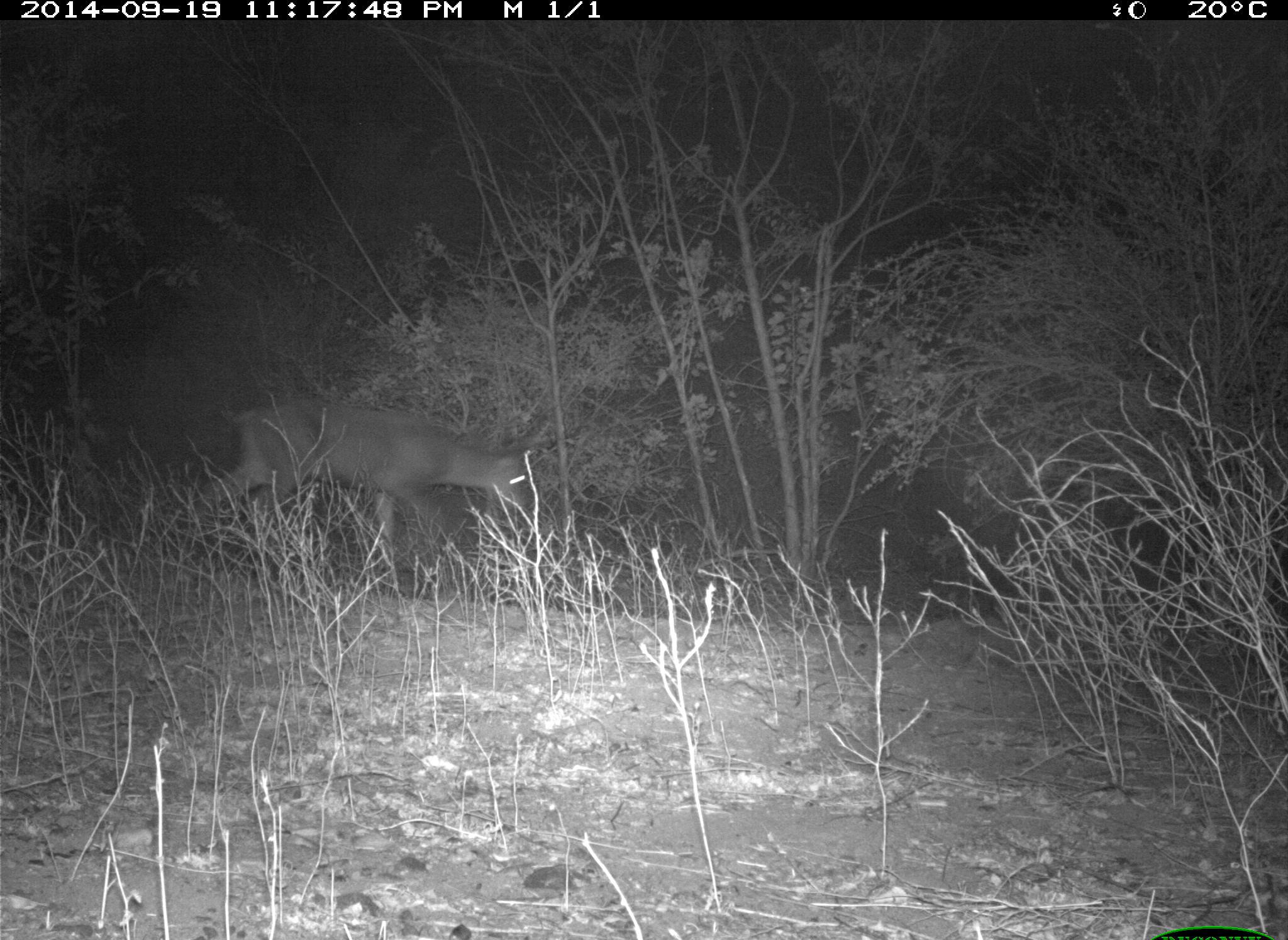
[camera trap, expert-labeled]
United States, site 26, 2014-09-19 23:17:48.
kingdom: Animalia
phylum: Chordata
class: Mammalia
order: Artiodactyla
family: Cervidae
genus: Odocoileus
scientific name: Odocoileus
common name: deer